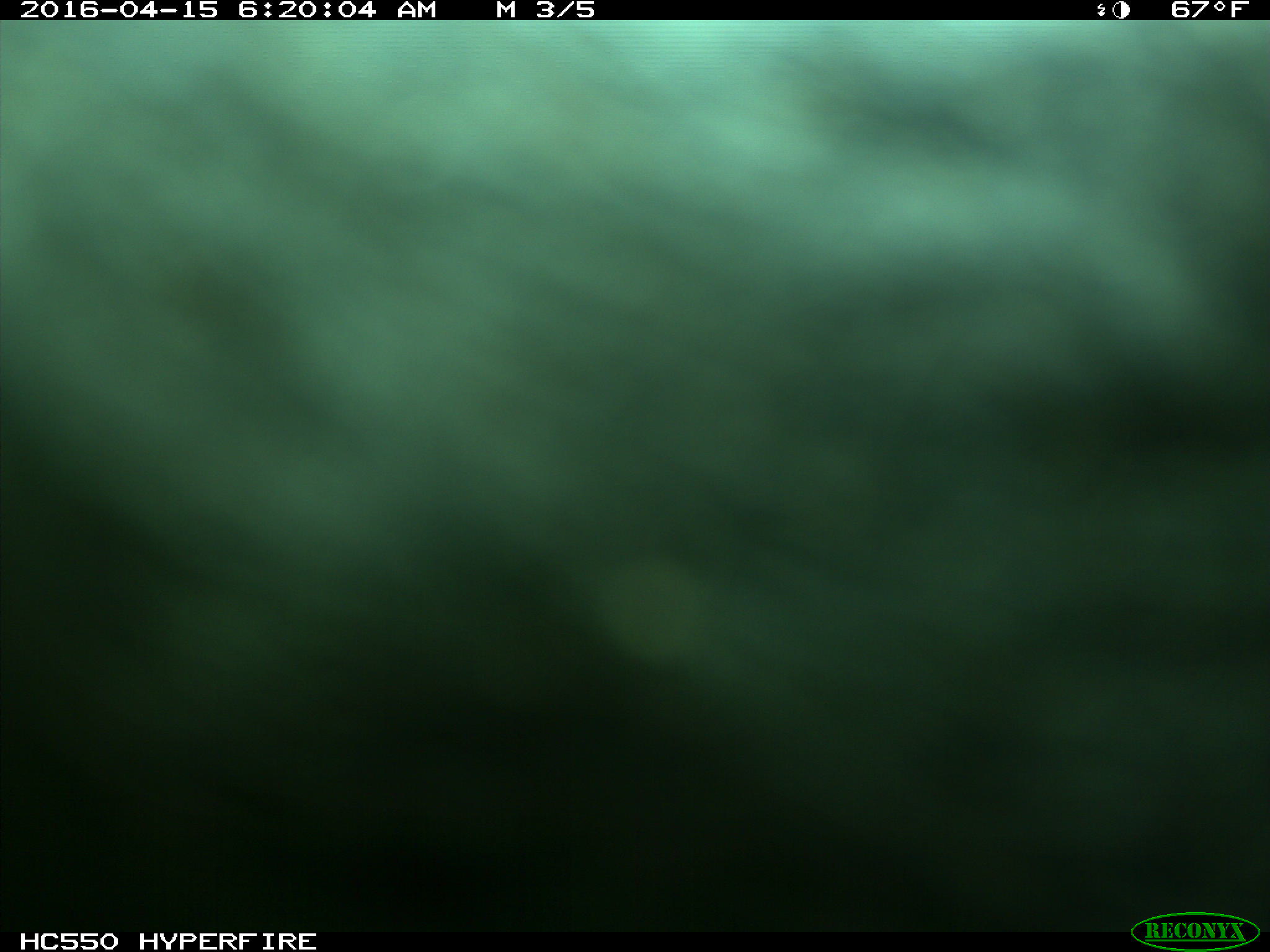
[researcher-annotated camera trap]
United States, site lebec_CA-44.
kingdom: Animalia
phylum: Chordata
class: Mammalia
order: Artiodactyla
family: Bovidae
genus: Bos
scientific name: Bos taurus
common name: domestic cow